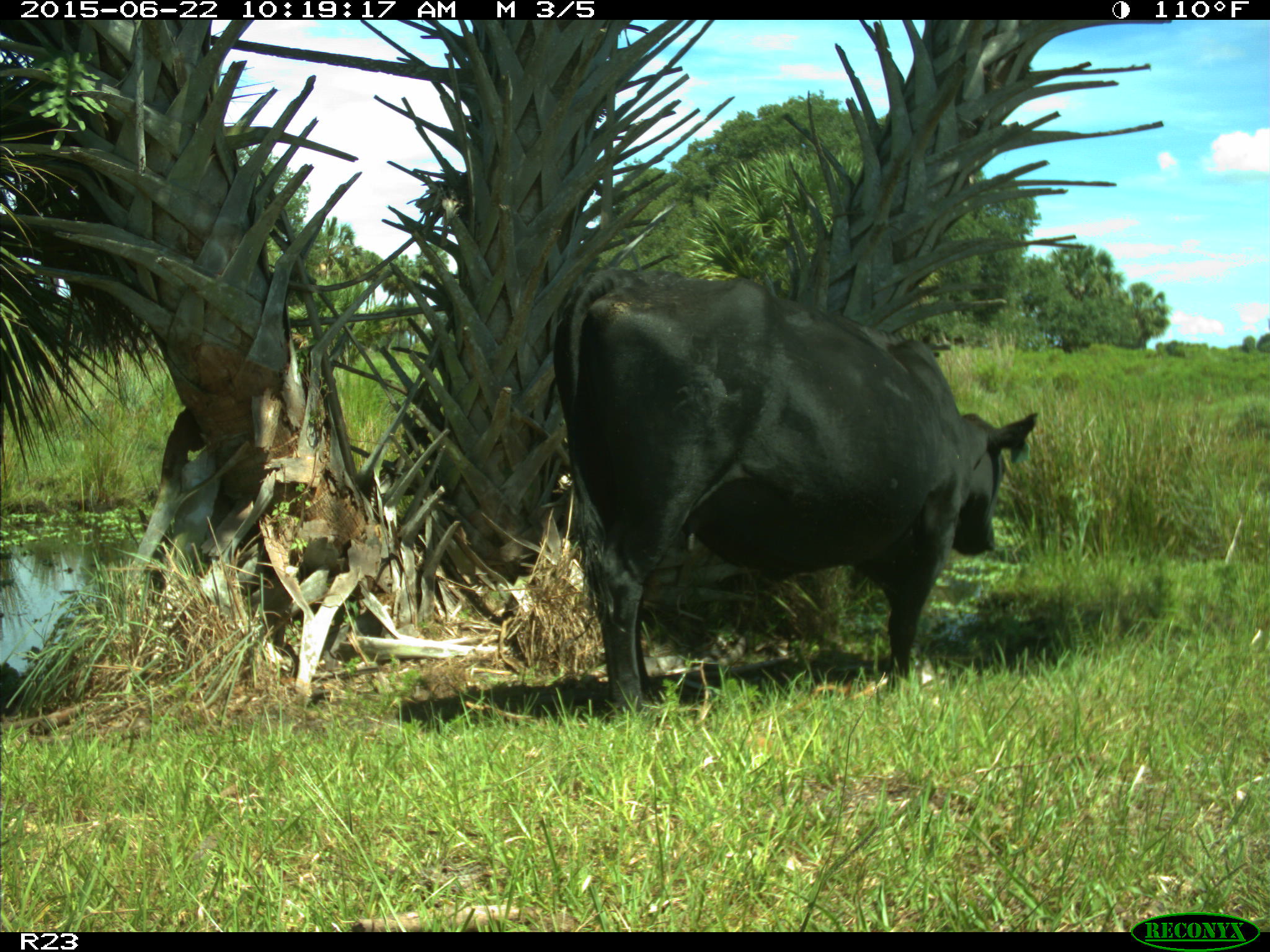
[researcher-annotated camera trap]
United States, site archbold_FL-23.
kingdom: Animalia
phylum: Chordata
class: Mammalia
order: Artiodactyla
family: Bovidae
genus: Bos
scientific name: Bos taurus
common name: domestic cow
Bos taurus (domestic cow).